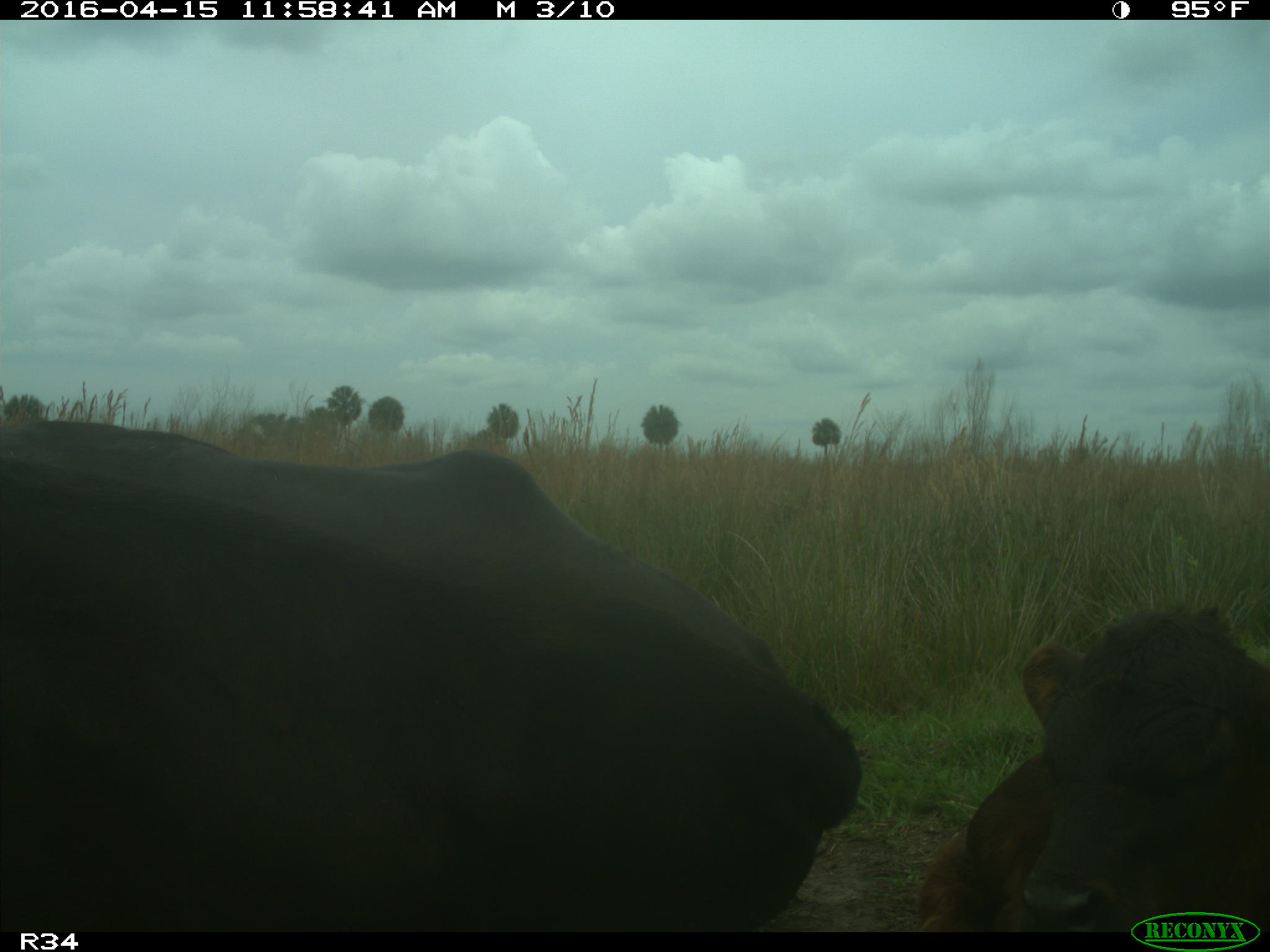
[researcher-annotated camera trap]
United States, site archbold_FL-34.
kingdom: Animalia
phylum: Chordata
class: Mammalia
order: Artiodactyla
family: Bovidae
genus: Bos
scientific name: Bos taurus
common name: domestic cow